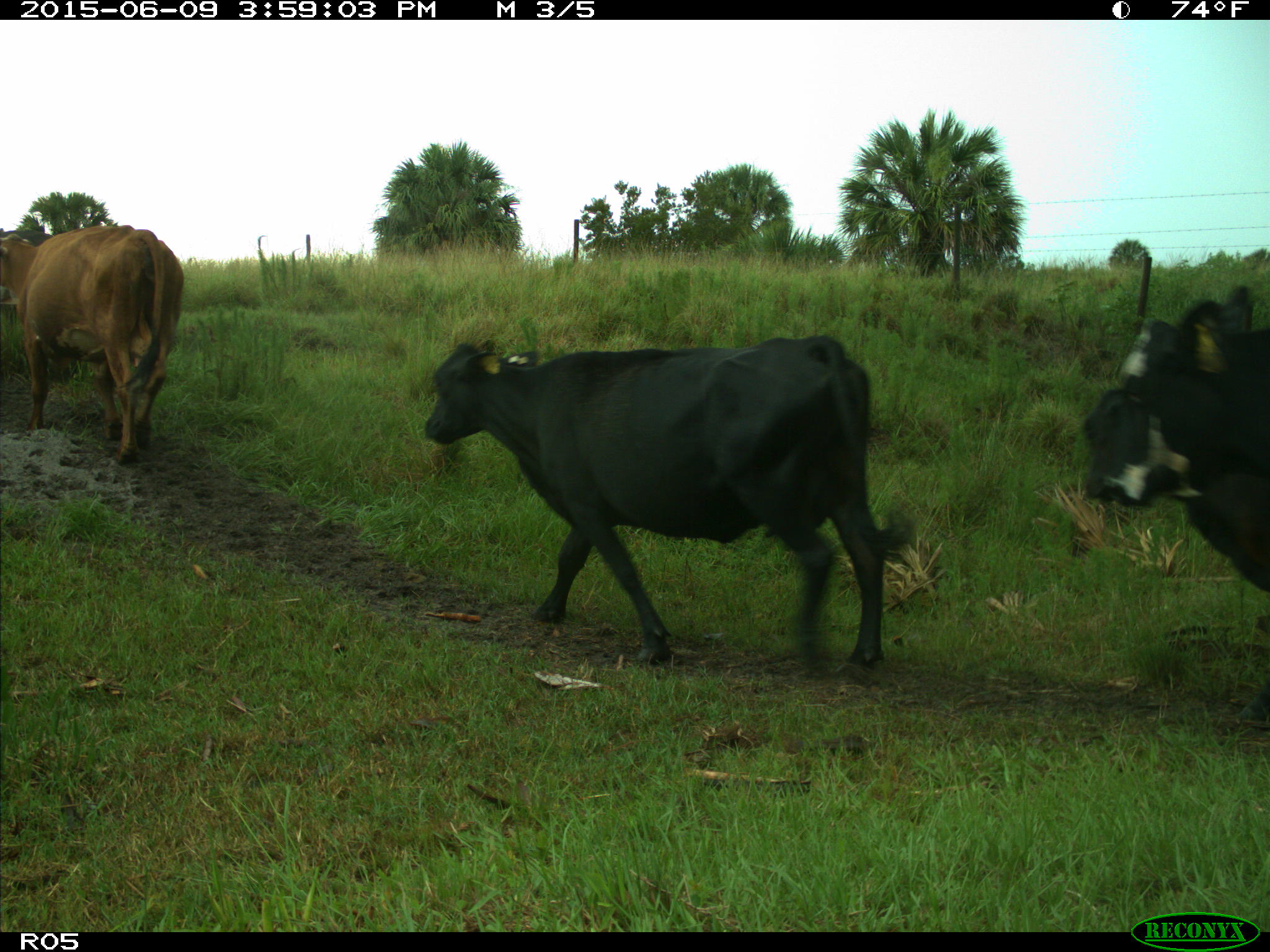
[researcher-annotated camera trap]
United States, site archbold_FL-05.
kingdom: Animalia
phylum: Chordata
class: Mammalia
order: Artiodactyla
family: Bovidae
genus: Bos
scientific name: Bos taurus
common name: domestic cow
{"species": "Bos taurus (domestic cow)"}